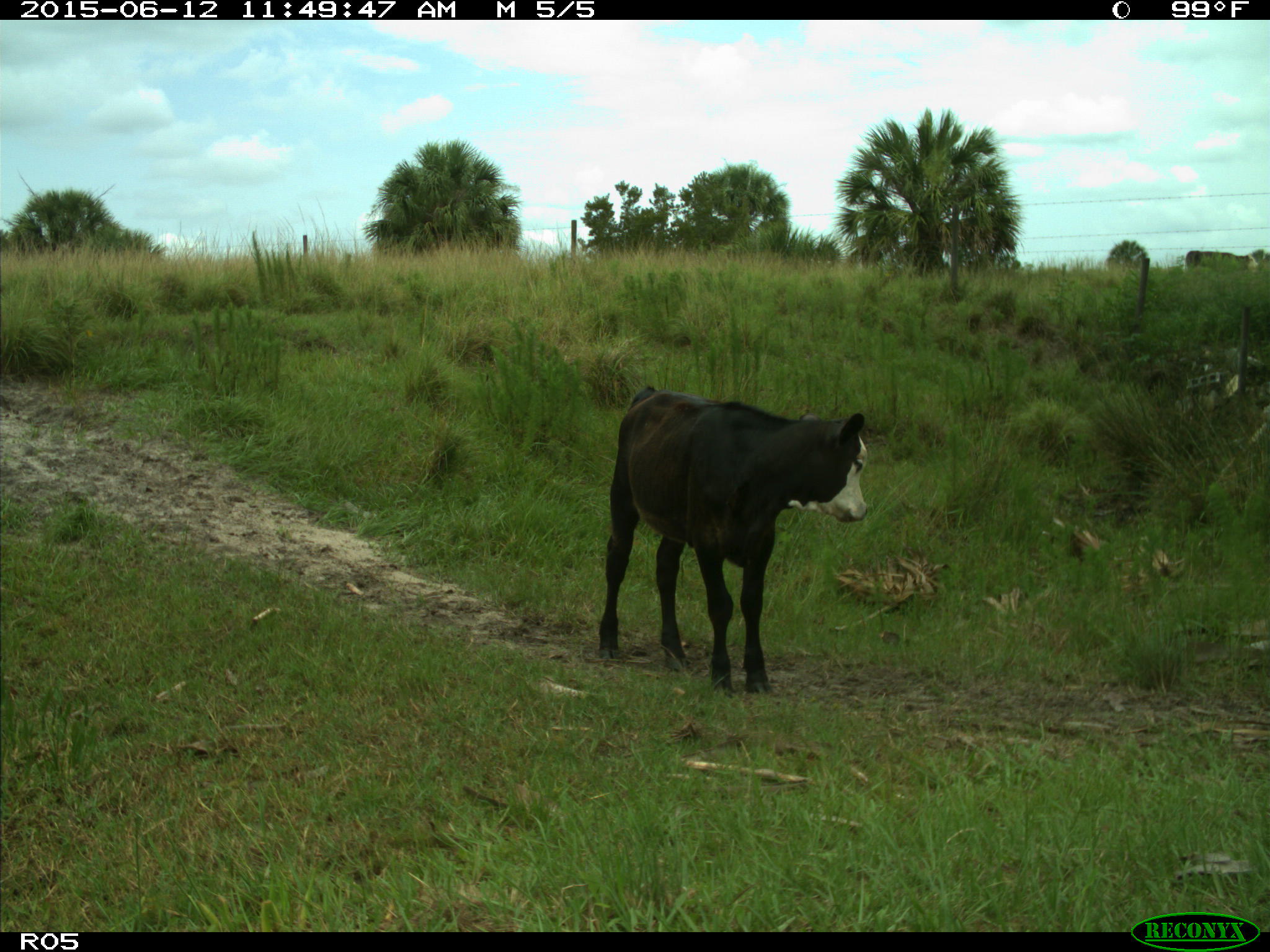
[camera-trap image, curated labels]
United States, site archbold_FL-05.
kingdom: Animalia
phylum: Chordata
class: Mammalia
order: Artiodactyla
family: Bovidae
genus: Bos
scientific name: Bos taurus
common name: domestic cow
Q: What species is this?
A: Bos taurus (domestic cow).